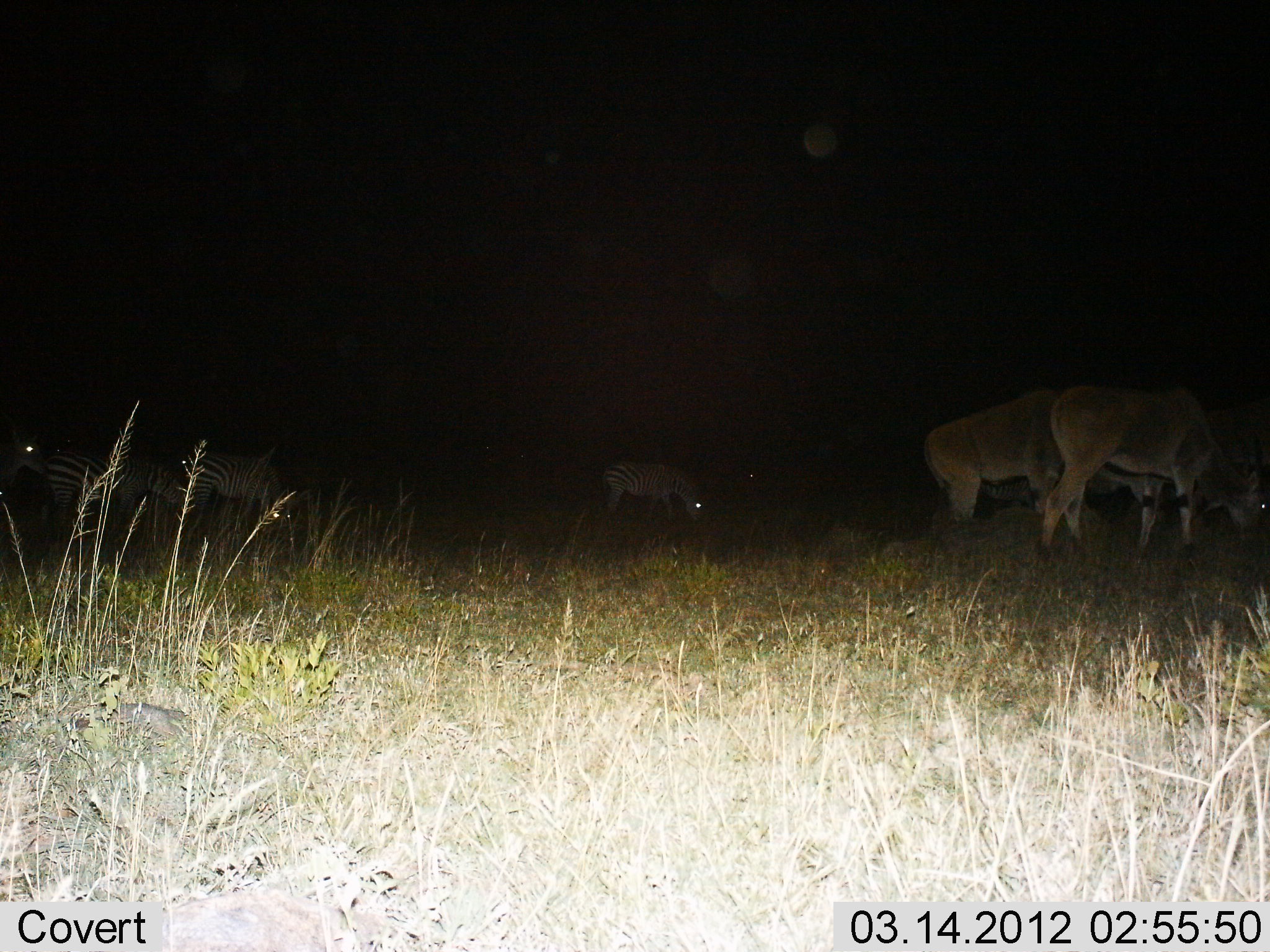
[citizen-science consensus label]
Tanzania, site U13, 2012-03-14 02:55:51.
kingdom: Animalia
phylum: Chordata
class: Mammalia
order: Artiodactyla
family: Bovidae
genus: Tragelaphus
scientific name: Tragelaphus oryx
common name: eland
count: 2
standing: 15%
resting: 0%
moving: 0%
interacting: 0%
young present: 8%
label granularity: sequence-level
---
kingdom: Animalia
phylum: Chordata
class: Mammalia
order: Perissodactyla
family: Equidae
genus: Equus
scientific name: Equus quagga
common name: plains zebra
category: zebra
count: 4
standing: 22%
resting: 0%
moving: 4%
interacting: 0%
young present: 0%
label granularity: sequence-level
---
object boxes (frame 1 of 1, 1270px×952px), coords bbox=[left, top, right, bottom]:
animal: bbox=[1036, 378, 1269, 562]; bbox=[923, 400, 1109, 554]; bbox=[45, 446, 189, 561]; bbox=[182, 450, 291, 561]; bbox=[601, 460, 703, 537]; bbox=[1, 413, 47, 497]